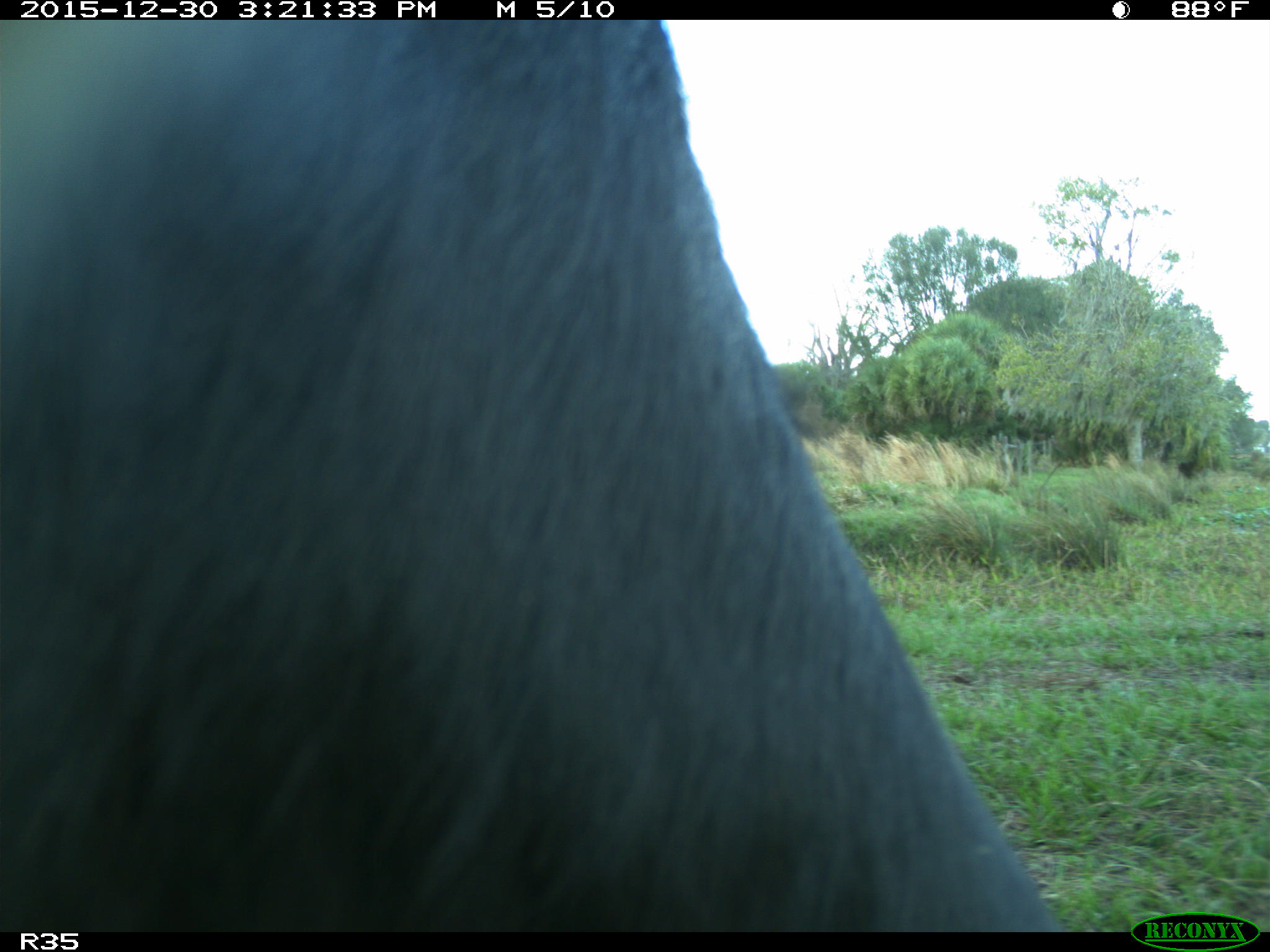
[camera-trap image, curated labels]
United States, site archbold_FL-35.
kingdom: Animalia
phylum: Chordata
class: Mammalia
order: Artiodactyla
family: Bovidae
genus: Bos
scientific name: Bos taurus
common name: domestic cow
Bos taurus (domestic cow).